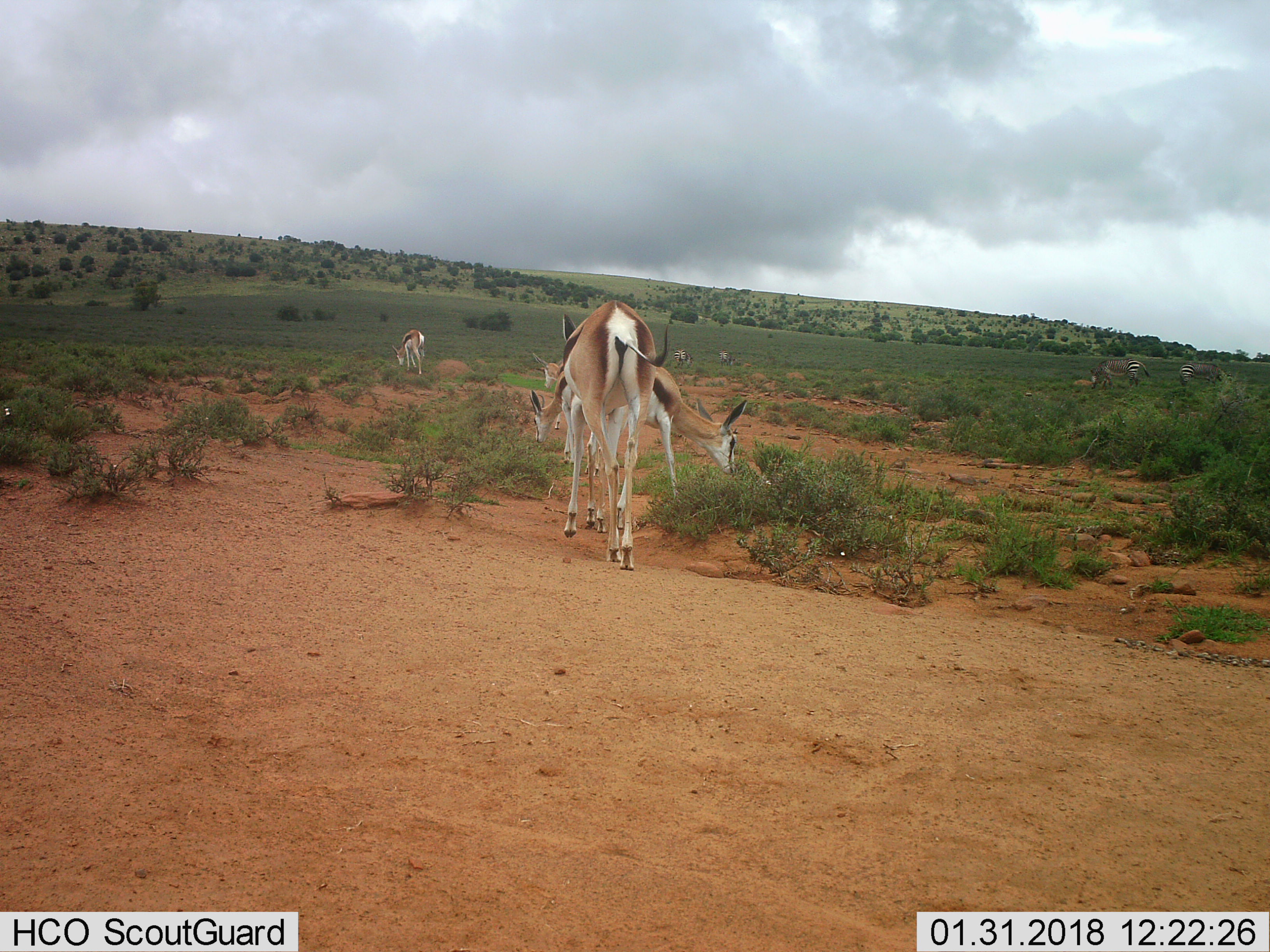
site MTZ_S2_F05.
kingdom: Animalia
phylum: Chordata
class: Mammalia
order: Artiodactyla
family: Bovidae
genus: Antidorcas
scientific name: Antidorcas marsupialis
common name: springbok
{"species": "springbok (Antidorcas marsupialis)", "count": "5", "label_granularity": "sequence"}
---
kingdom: Animalia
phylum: Chordata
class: Mammalia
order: Perissodactyla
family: Equidae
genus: Equus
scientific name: Equus zebra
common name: mountain zebra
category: zebramountain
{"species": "zebramountain (mountain zebra) (Equus zebra)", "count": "4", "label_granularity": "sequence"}